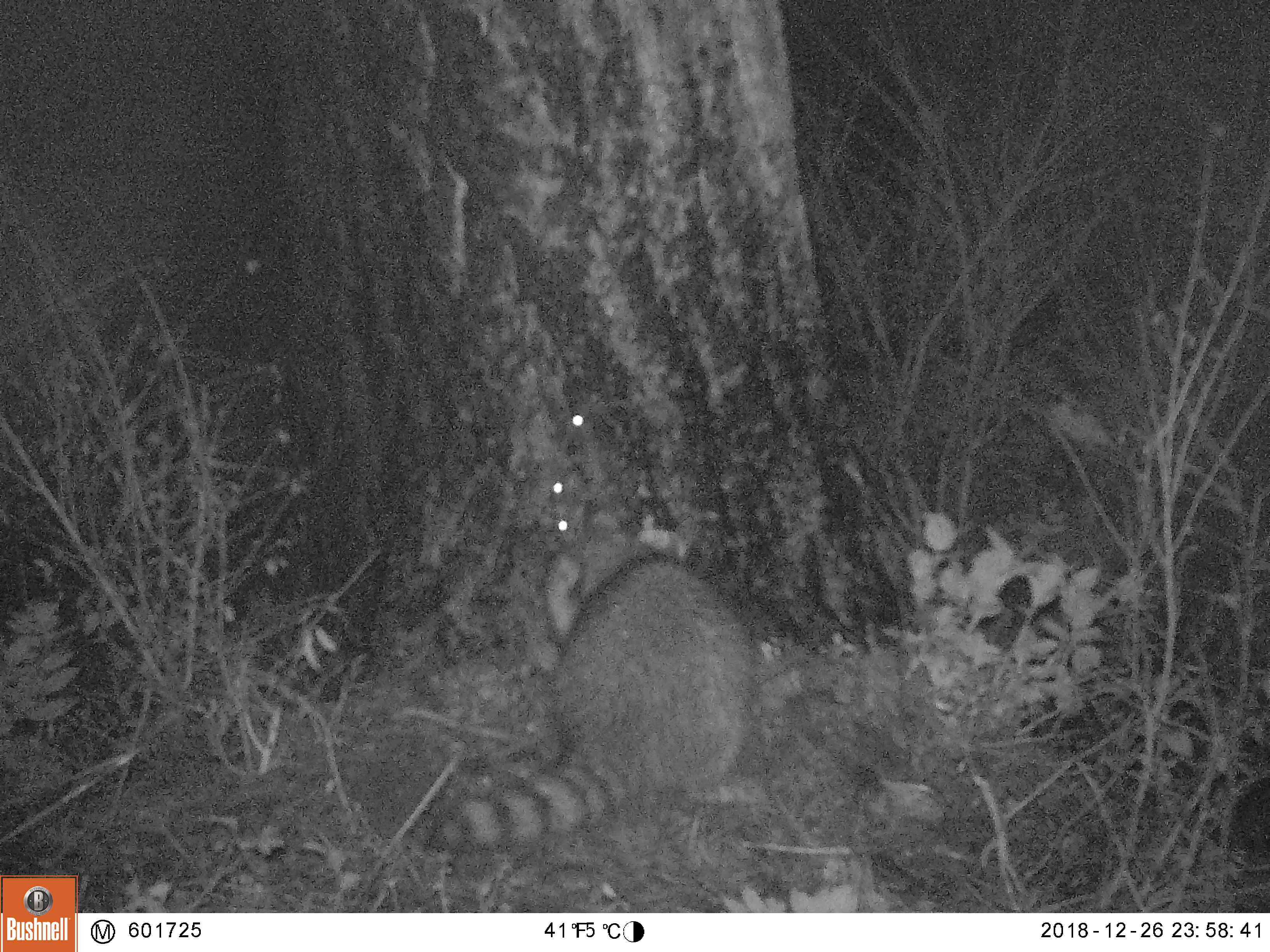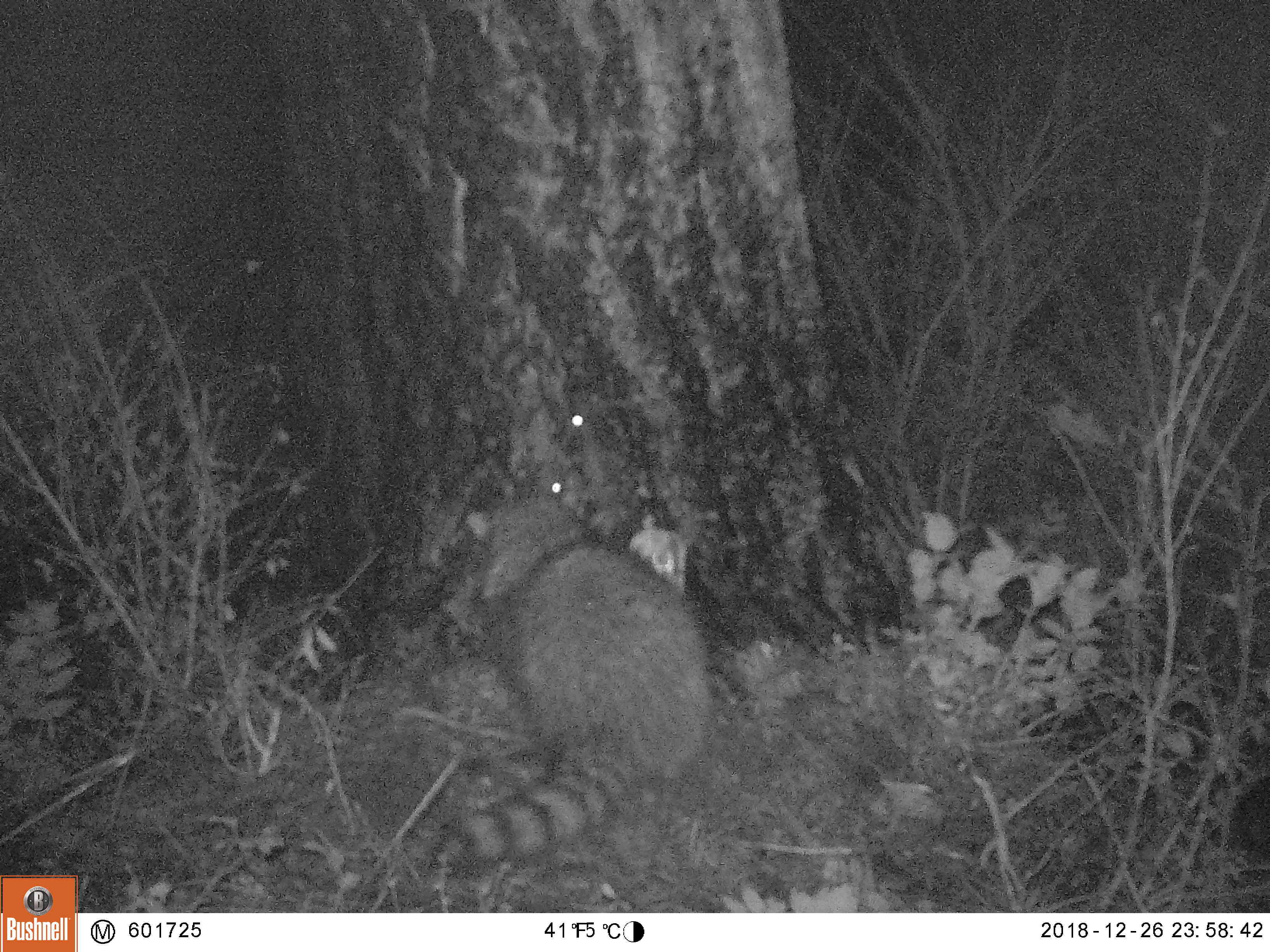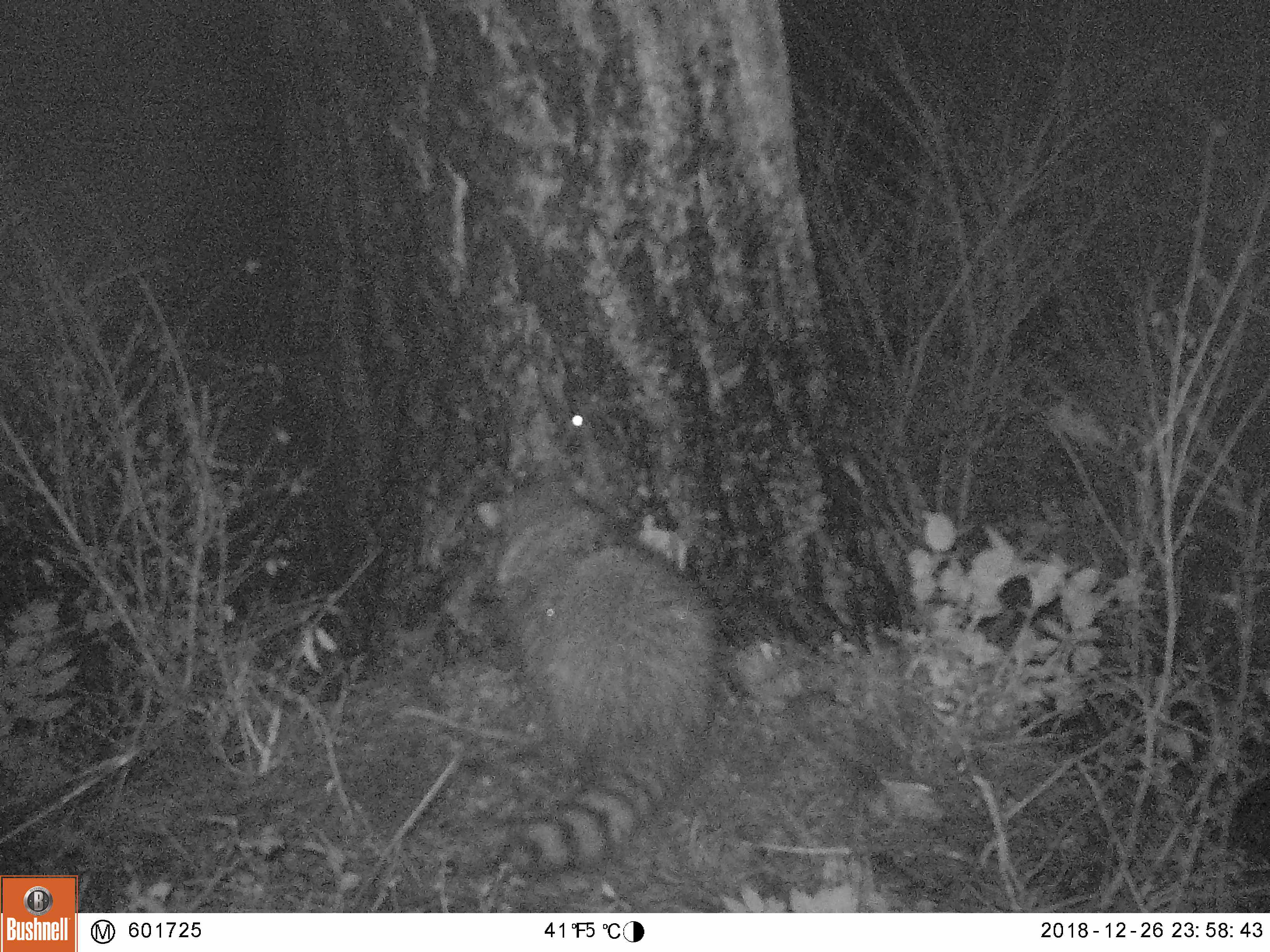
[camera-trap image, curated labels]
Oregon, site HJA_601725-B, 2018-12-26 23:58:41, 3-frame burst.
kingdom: Animalia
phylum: Chordata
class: Mammalia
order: Carnivora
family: Procyonidae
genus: Procyon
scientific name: Procyon lotor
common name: northern raccoon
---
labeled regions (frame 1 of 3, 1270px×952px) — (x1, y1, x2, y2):
northern raccoon: (399, 484, 755, 870)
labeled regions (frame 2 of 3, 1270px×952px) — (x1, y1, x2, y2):
northern raccoon: (402, 460, 711, 890)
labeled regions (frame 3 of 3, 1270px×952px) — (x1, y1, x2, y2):
northern raccoon: (413, 472, 736, 892)